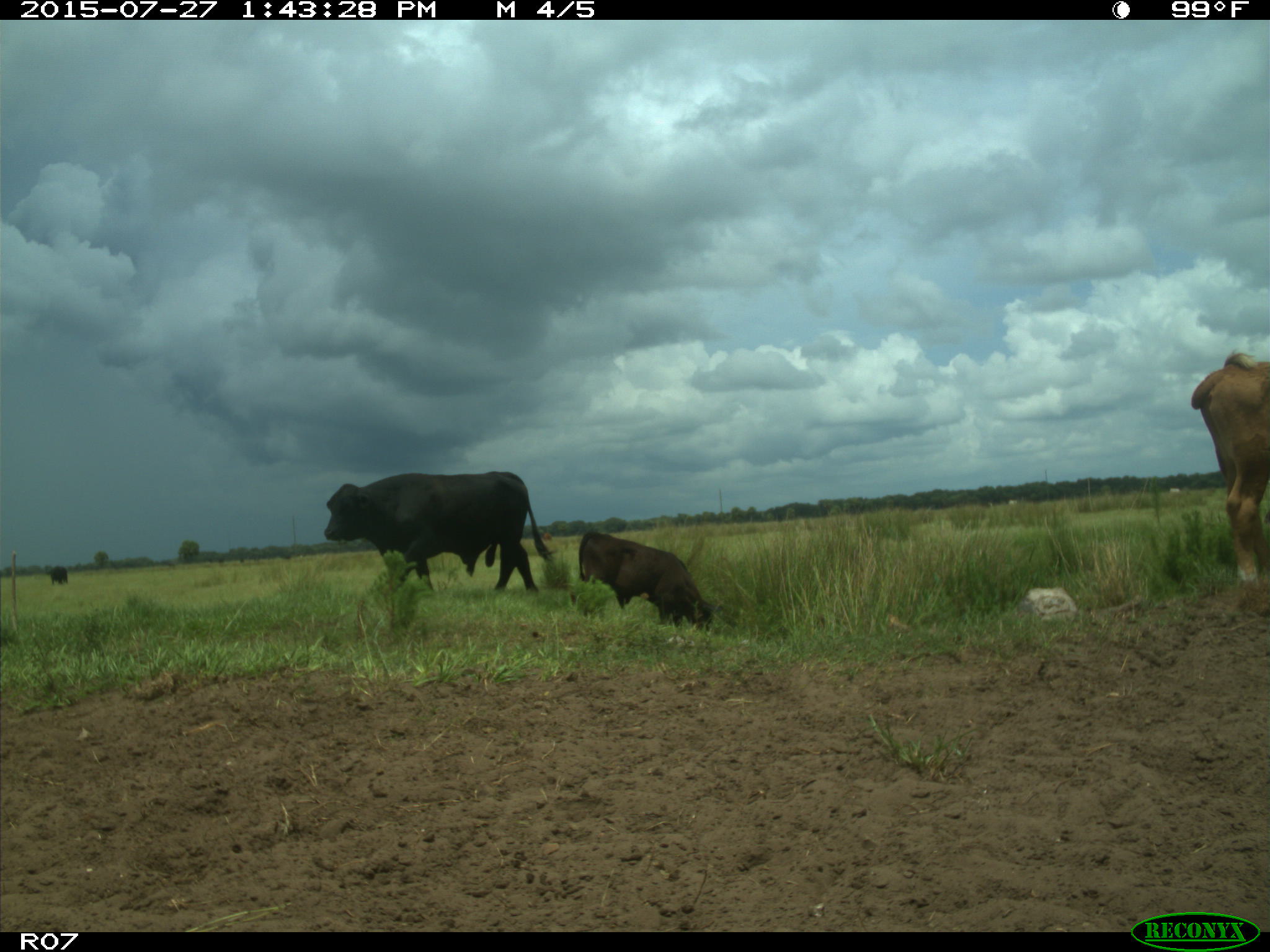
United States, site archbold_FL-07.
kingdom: Animalia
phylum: Chordata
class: Mammalia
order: Artiodactyla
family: Bovidae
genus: Bos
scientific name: Bos taurus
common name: domestic cow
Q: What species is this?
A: Bos taurus (domestic cow).